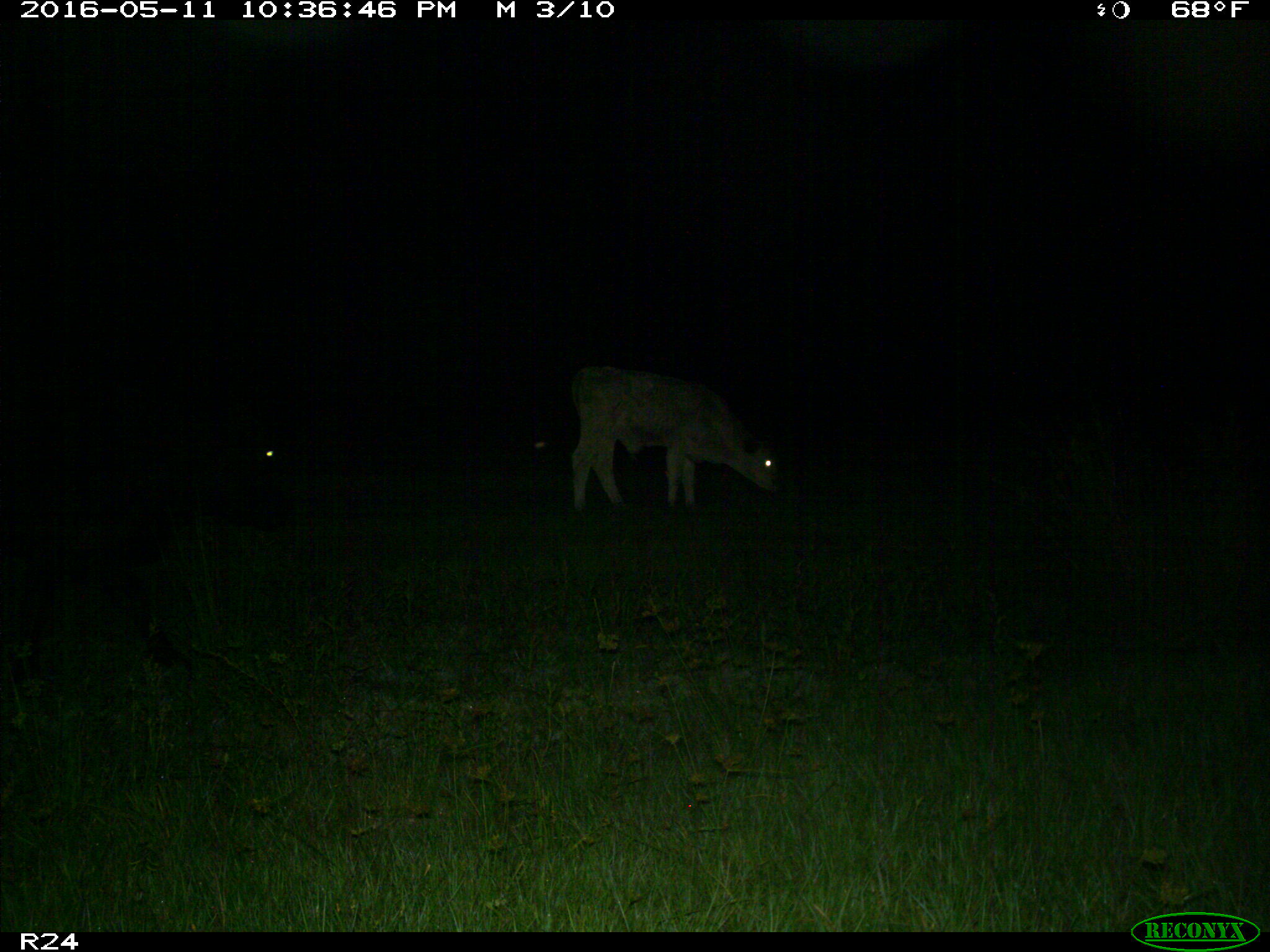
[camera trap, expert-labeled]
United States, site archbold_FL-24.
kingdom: Animalia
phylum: Chordata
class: Mammalia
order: Artiodactyla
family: Bovidae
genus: Bos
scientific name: Bos taurus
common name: domestic cow